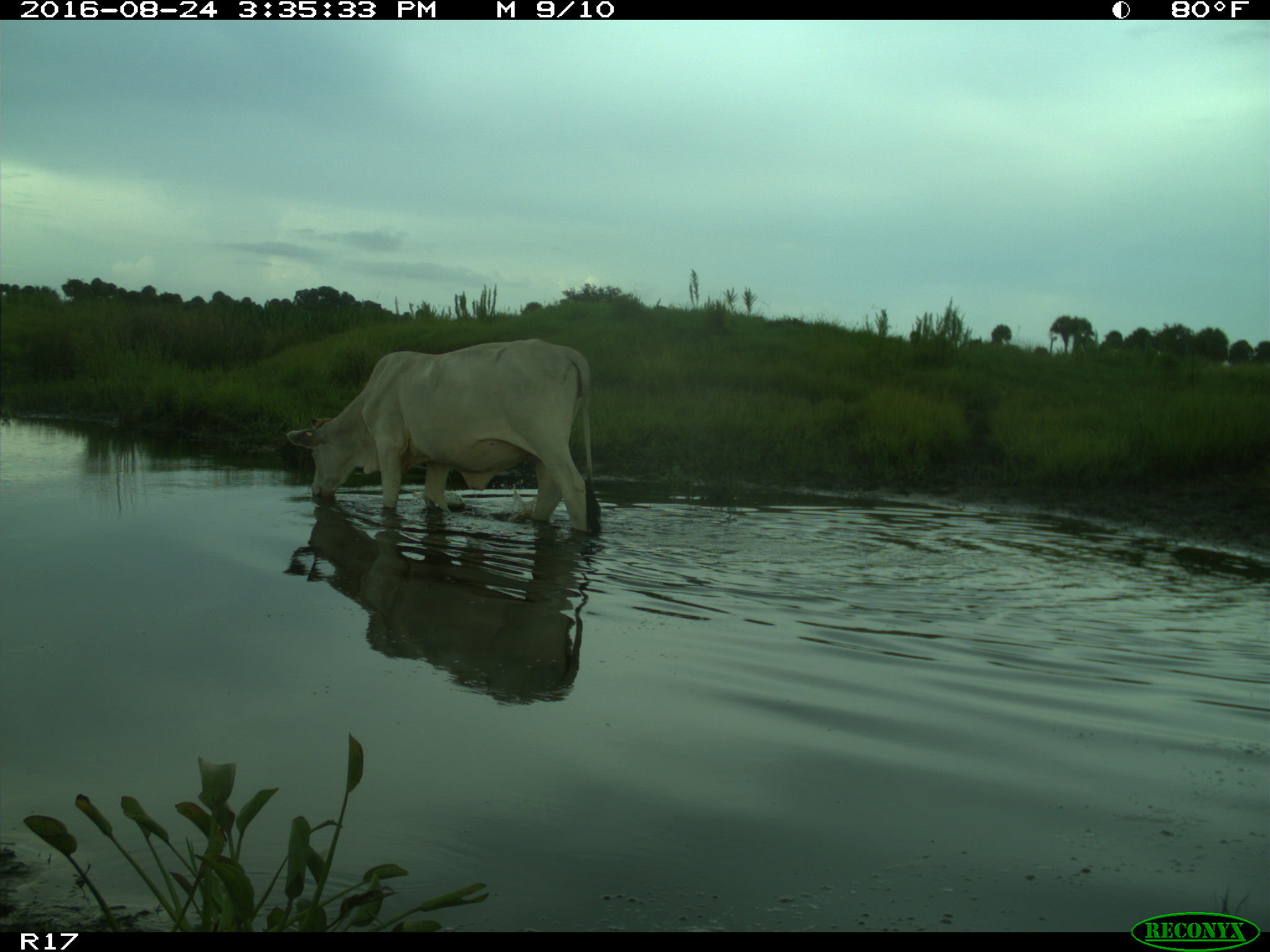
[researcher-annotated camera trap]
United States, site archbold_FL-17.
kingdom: Animalia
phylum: Chordata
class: Mammalia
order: Artiodactyla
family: Bovidae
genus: Bos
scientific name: Bos taurus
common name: domestic cow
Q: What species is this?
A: Bos taurus (domestic cow).